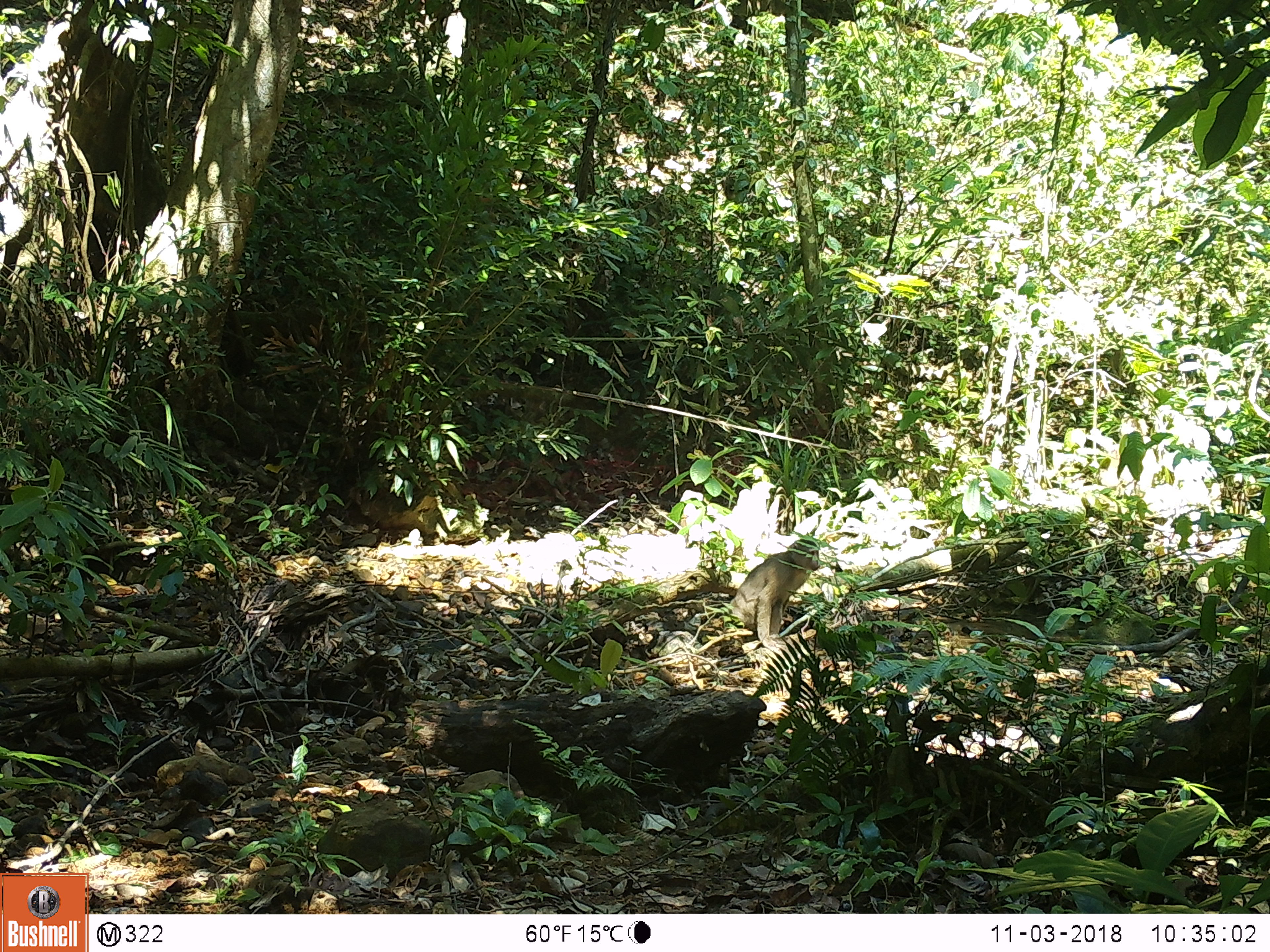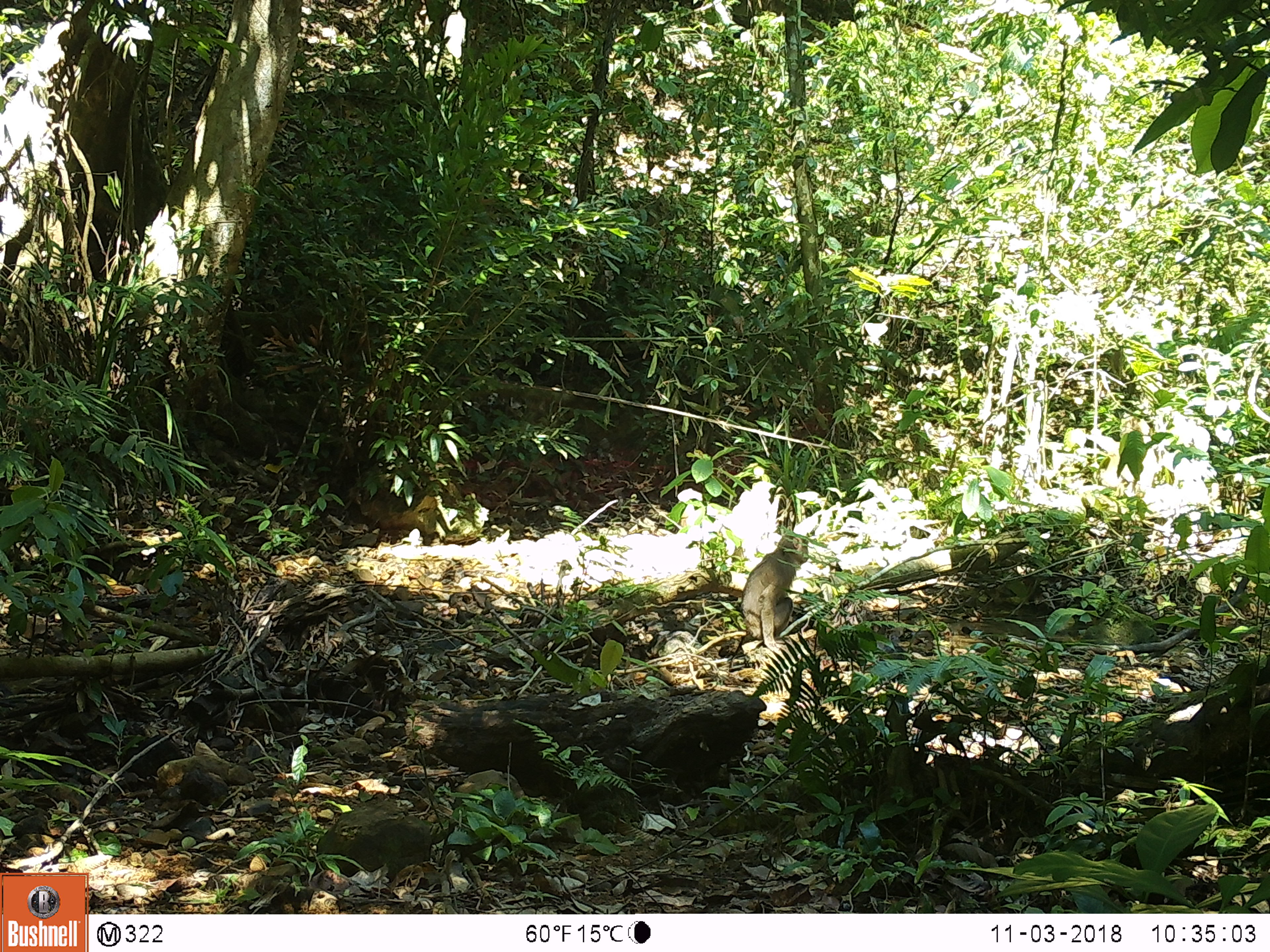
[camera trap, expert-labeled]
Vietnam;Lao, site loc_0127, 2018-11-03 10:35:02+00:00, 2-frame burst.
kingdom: Animalia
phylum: Chordata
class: Mammalia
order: Primates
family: Cercopithecidae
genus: Macaca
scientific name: Macaca nemestrina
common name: pig-tailed macaque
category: pig tailed macaque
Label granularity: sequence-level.